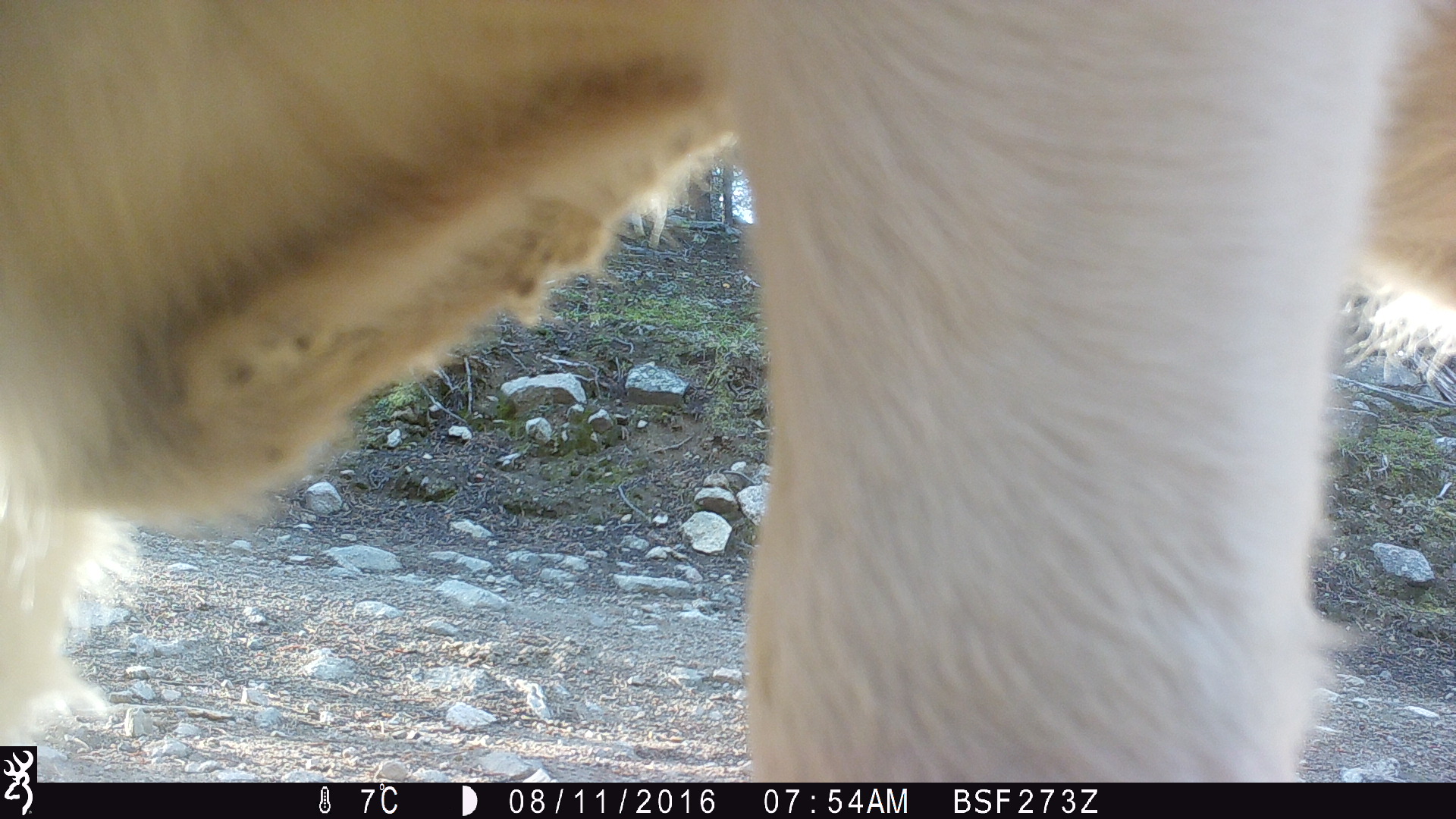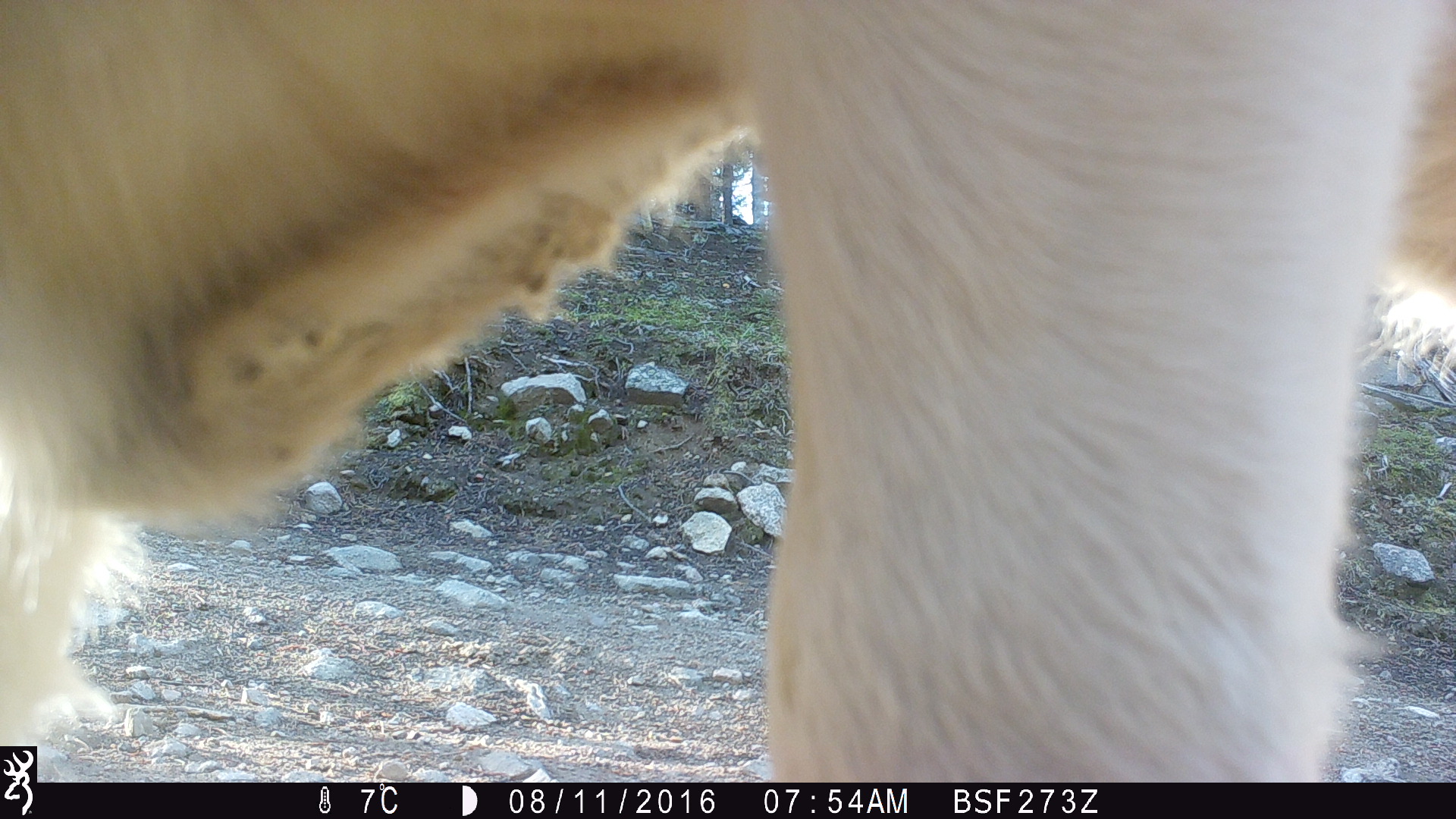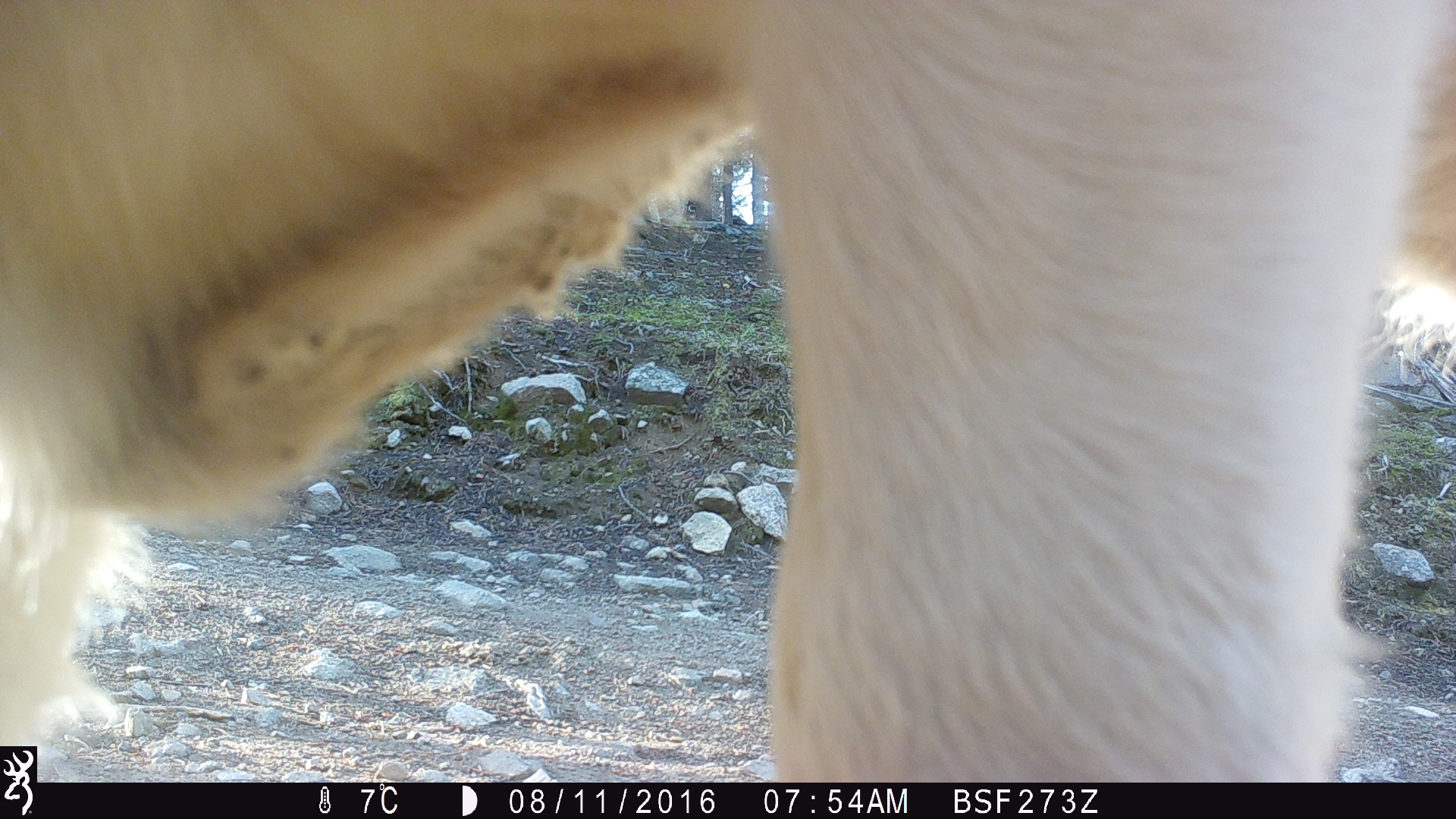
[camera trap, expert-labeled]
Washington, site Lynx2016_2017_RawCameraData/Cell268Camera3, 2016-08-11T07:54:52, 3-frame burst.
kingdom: Animalia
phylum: Chordata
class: Mammalia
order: Artiodactyla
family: Bovidae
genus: Bos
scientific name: Bos taurus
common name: domestic cattle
Domestic cattle (Bos taurus). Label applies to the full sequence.